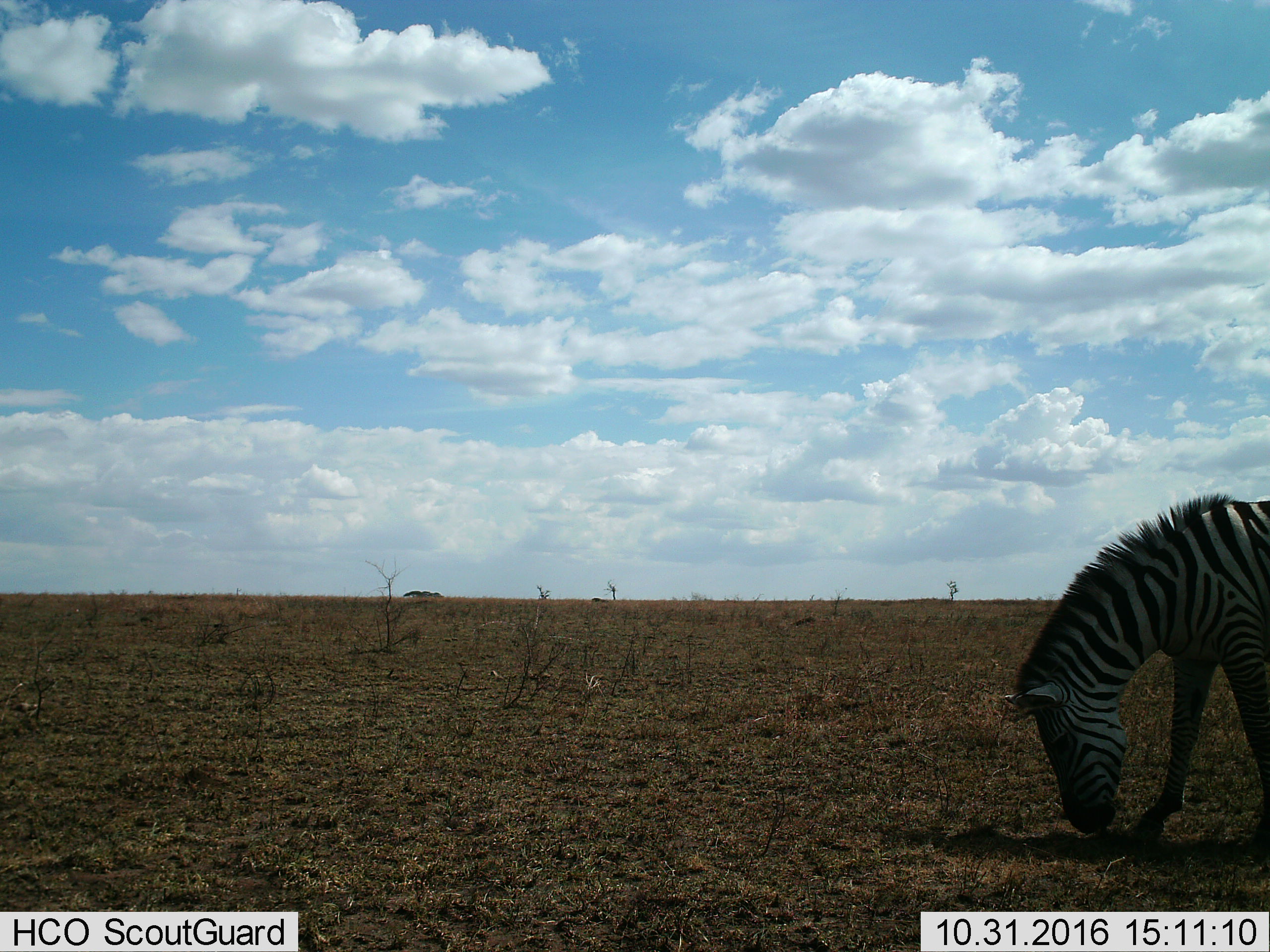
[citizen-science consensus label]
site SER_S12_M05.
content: unidentified animal